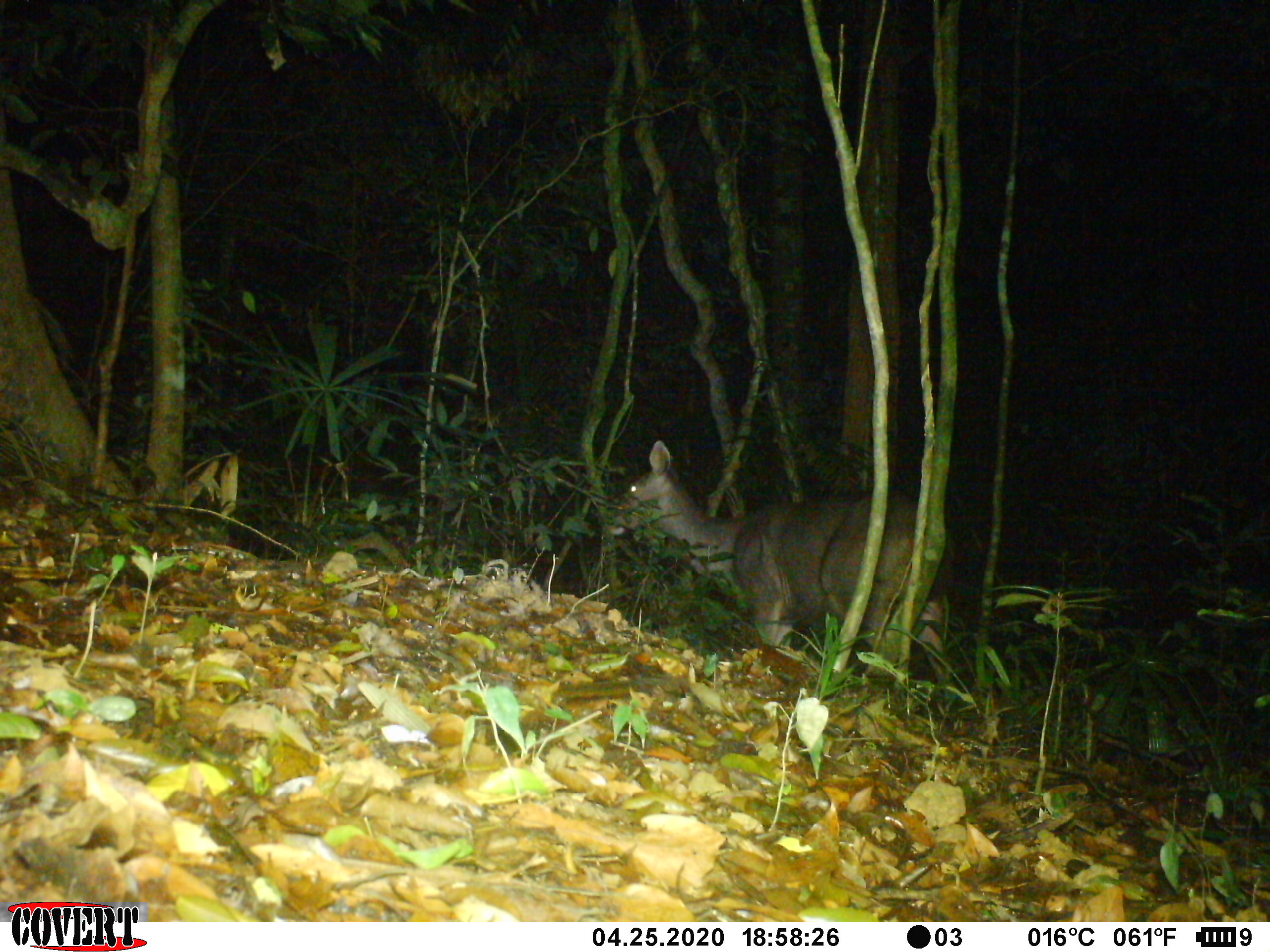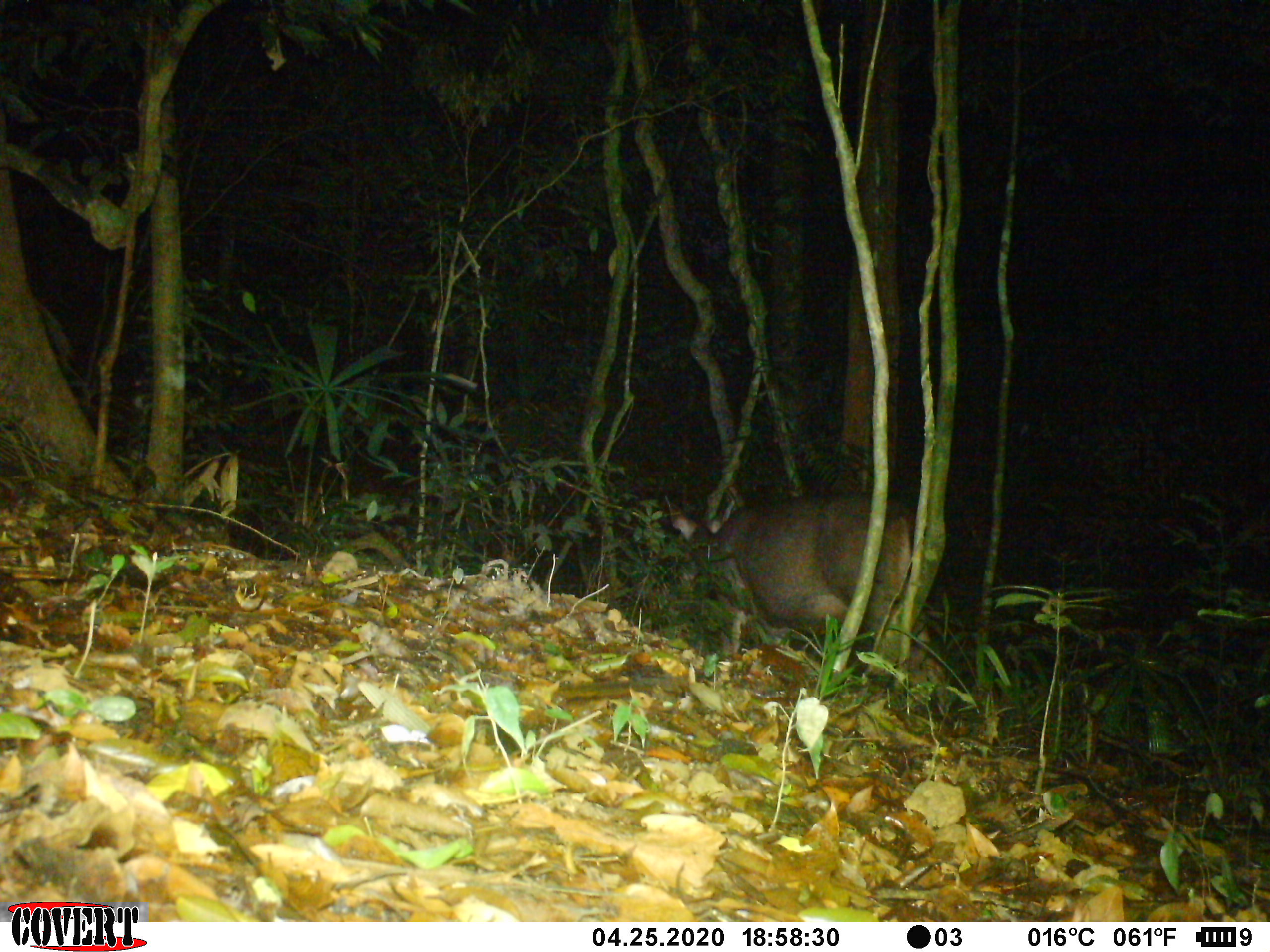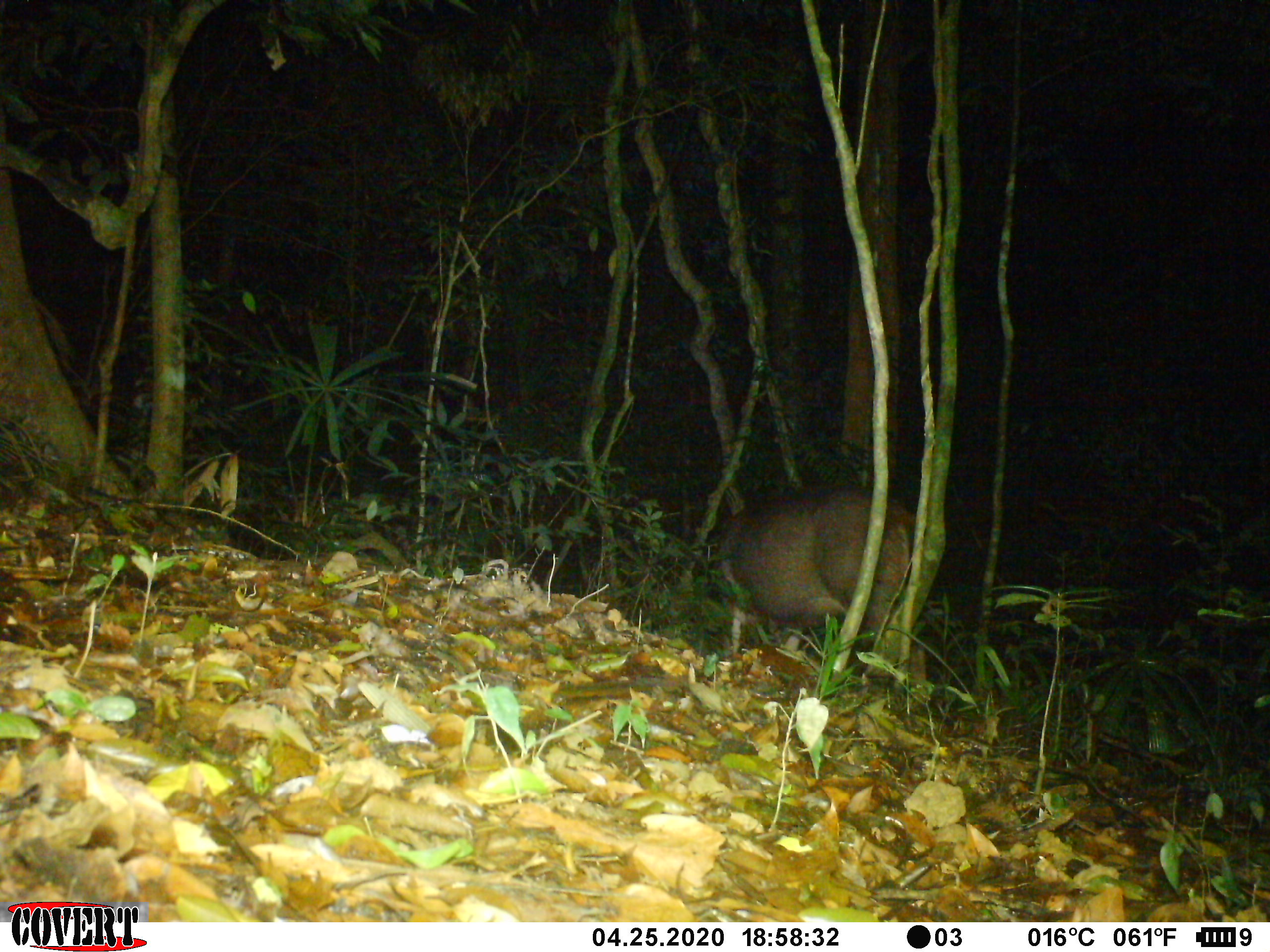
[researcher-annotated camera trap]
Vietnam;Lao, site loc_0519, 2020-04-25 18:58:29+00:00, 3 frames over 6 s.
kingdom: Animalia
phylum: Chordata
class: Mammalia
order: Artiodactyla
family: Cervidae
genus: Rusa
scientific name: Rusa unicolor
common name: sambar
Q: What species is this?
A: Sambar (Rusa unicolor).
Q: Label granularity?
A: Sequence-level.